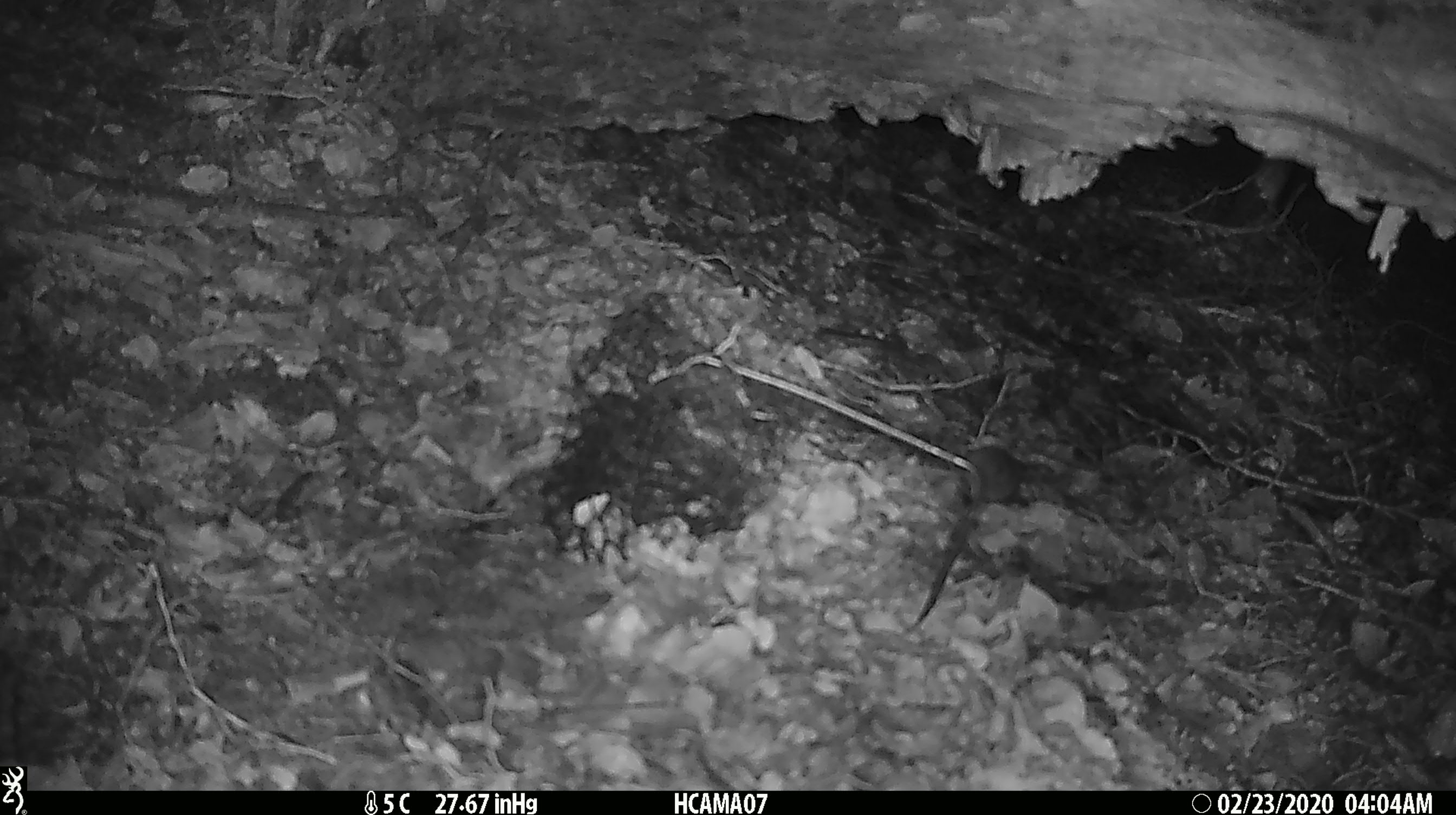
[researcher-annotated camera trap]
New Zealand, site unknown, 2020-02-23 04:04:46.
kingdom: Animalia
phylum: Chordata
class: Mammalia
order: Rodentia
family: Muridae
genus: Mus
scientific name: Mus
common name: mouse